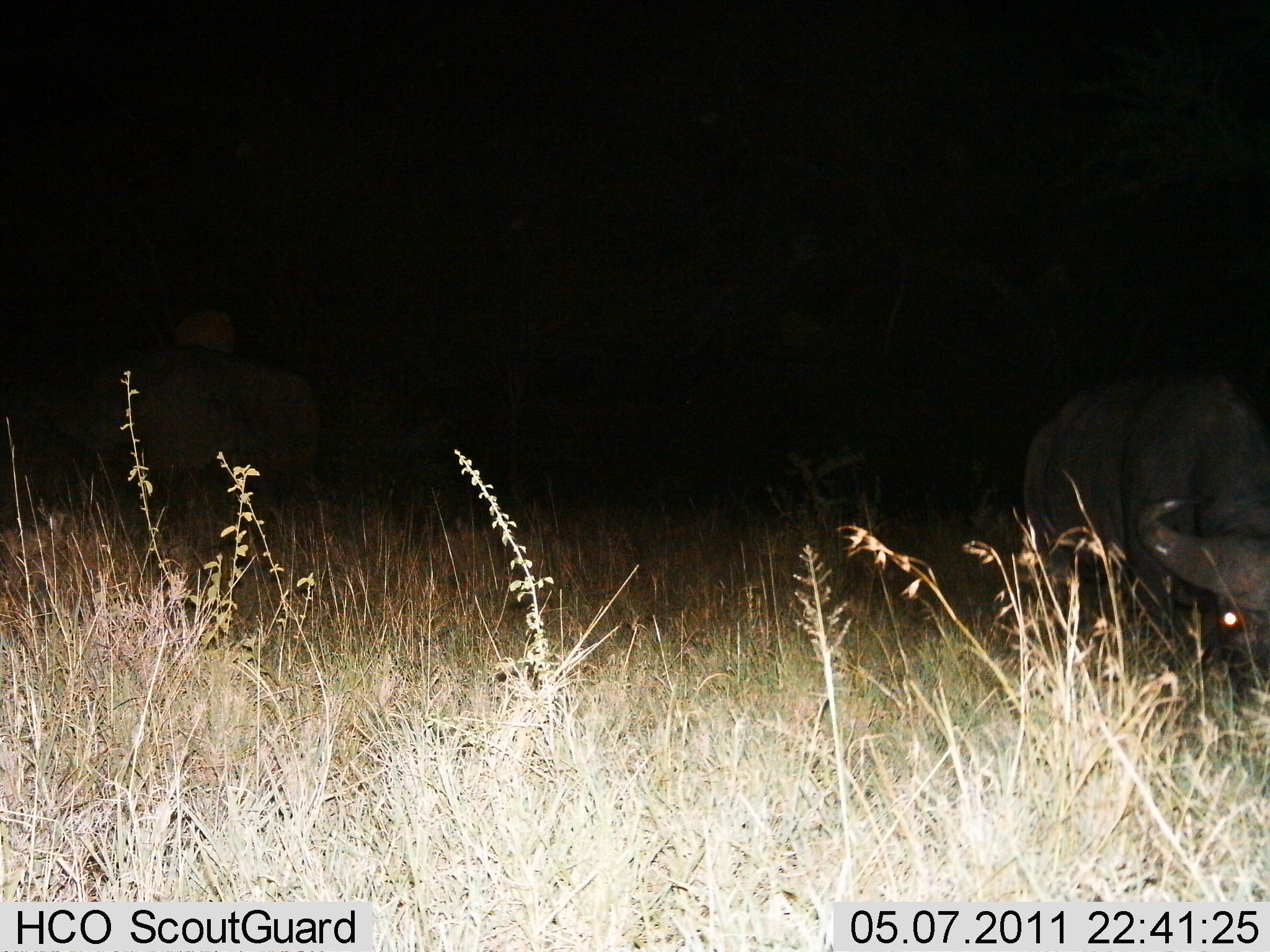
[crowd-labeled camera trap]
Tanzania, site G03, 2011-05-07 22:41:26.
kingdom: Animalia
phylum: Chordata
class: Mammalia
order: Artiodactyla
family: Bovidae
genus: Syncerus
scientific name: Syncerus caffer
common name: cape buffalo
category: buffalo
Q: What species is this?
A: Buffalo (cape buffalo) (Syncerus caffer).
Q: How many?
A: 2.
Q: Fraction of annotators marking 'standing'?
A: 42%.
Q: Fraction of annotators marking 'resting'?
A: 0%.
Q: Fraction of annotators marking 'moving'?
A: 8%.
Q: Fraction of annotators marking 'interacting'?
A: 0%.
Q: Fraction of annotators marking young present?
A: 0%.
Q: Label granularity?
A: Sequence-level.